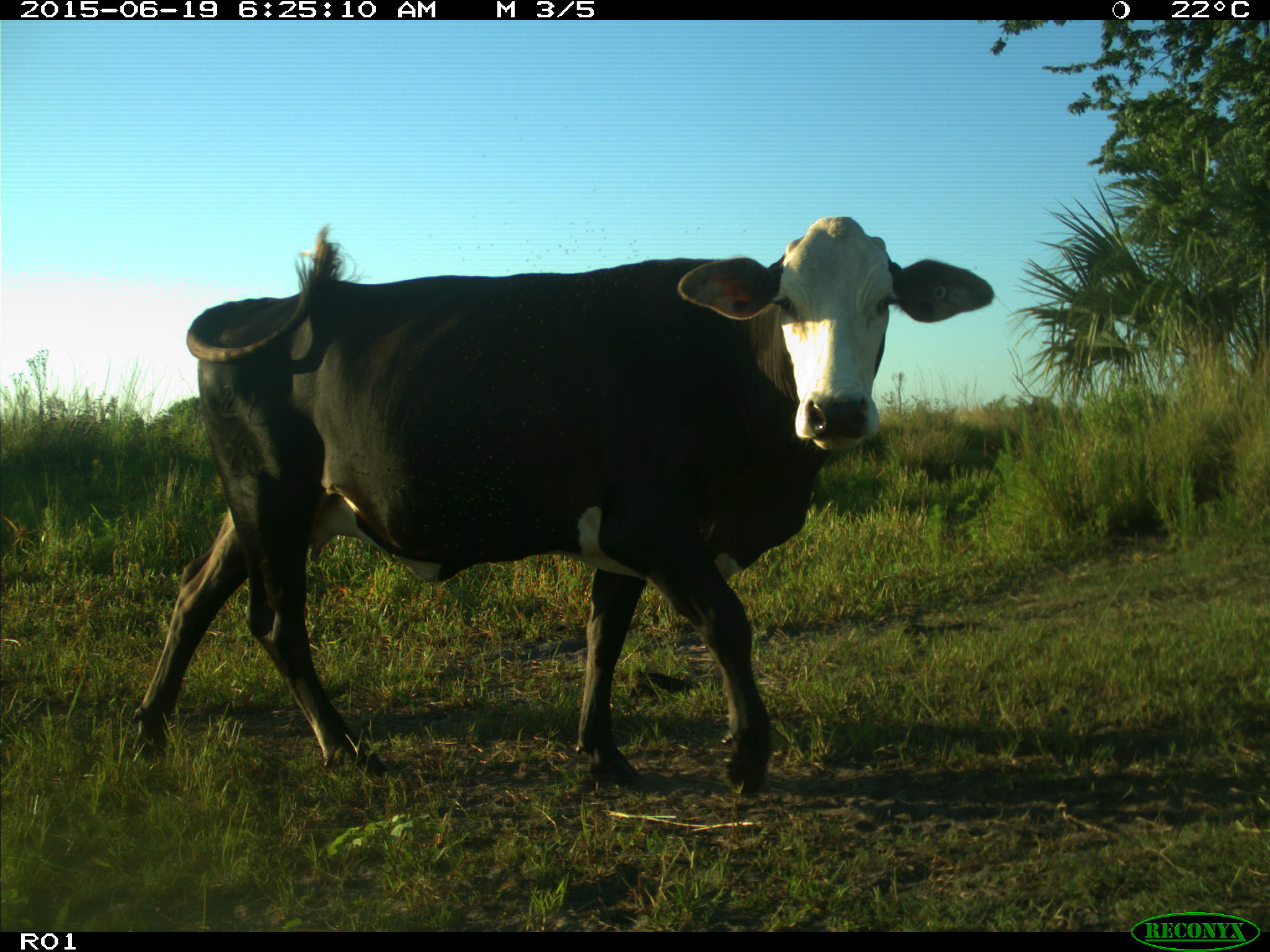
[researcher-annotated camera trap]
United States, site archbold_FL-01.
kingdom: Animalia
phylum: Chordata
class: Mammalia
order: Artiodactyla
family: Bovidae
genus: Bos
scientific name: Bos taurus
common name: domestic cow